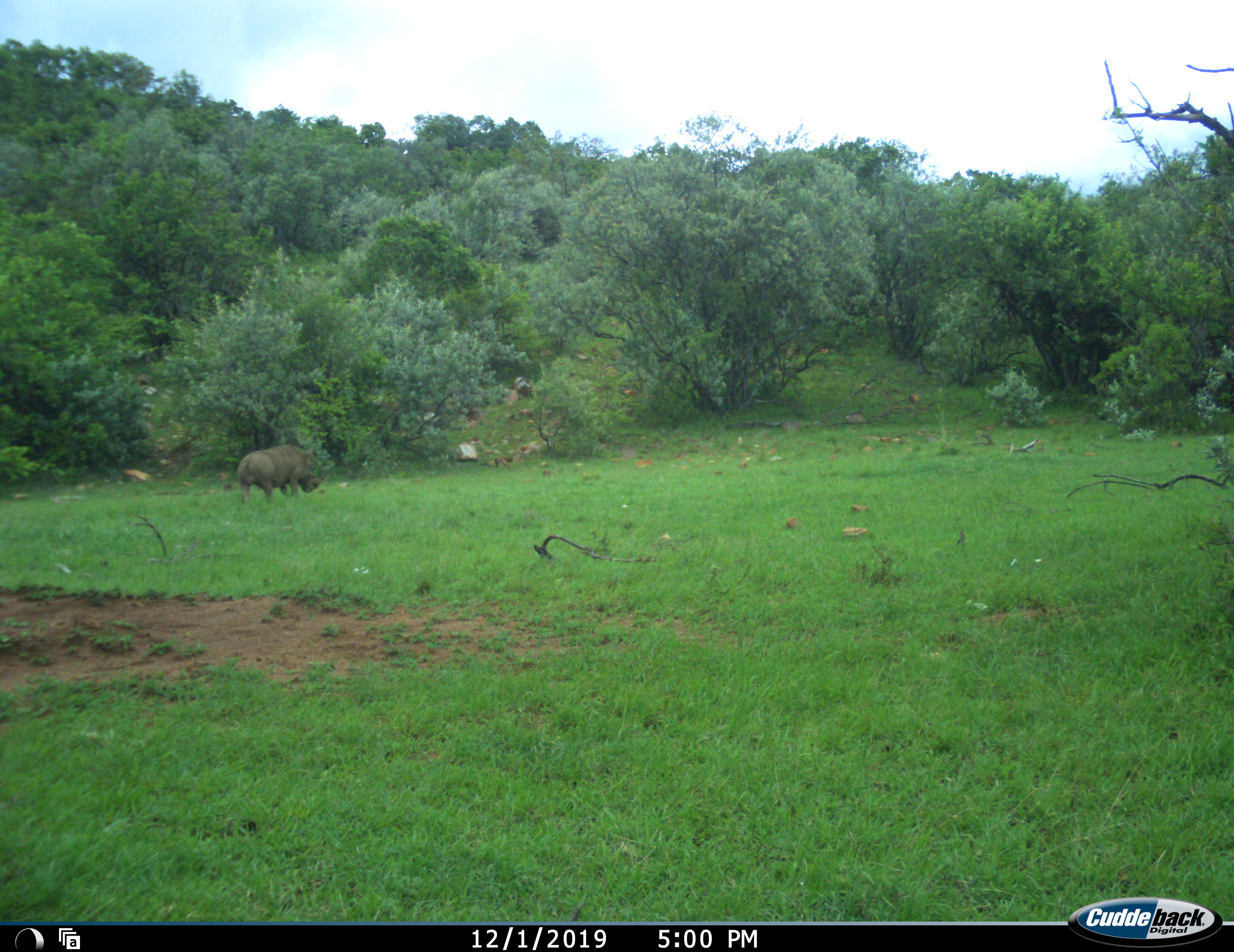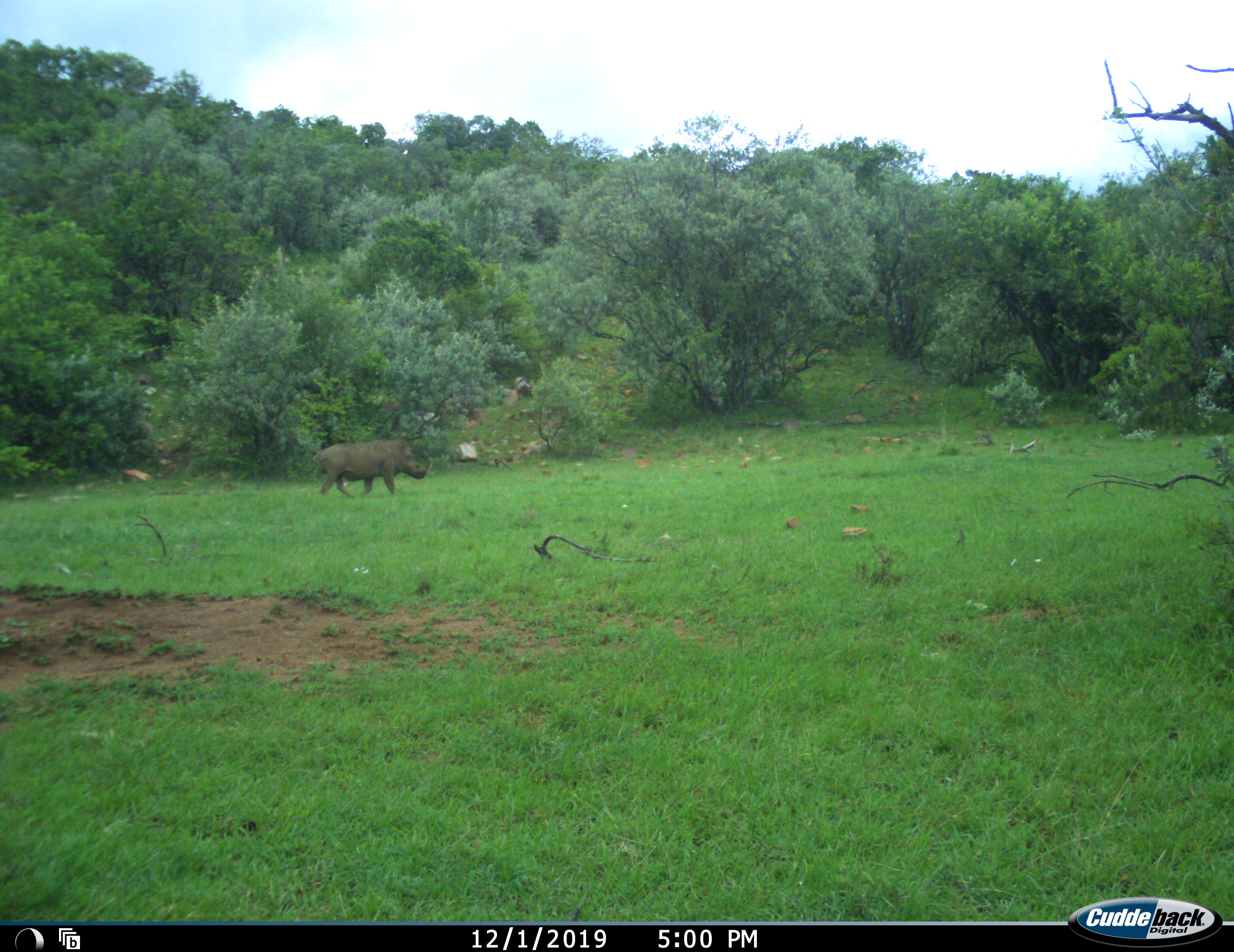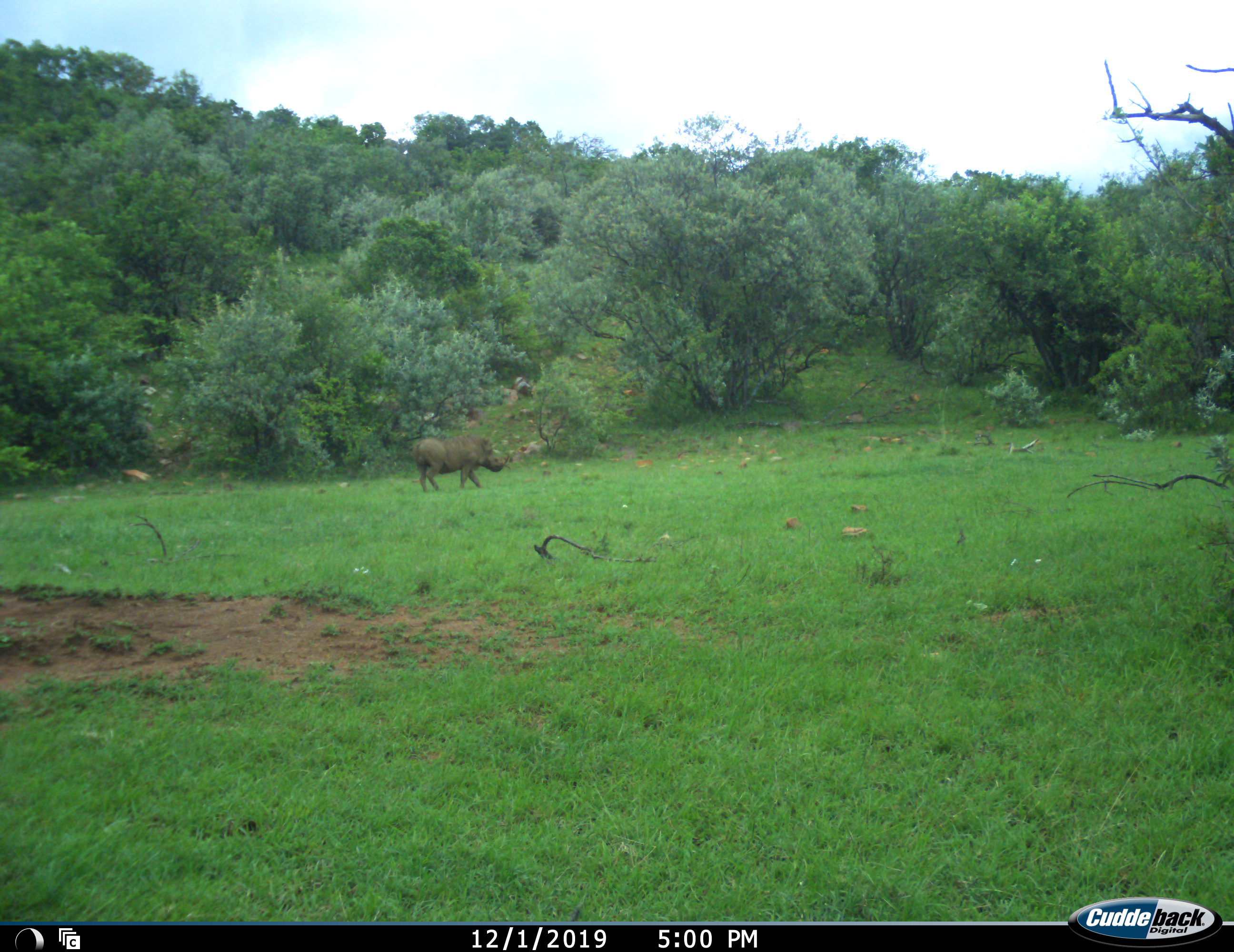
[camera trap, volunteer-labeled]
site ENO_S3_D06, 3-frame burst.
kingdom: Animalia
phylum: Chordata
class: Mammalia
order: Artiodactyla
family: Suidae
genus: Phacochoerus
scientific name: Phacochoerus africanus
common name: warthog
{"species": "warthog (Phacochoerus africanus)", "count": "1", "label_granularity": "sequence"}